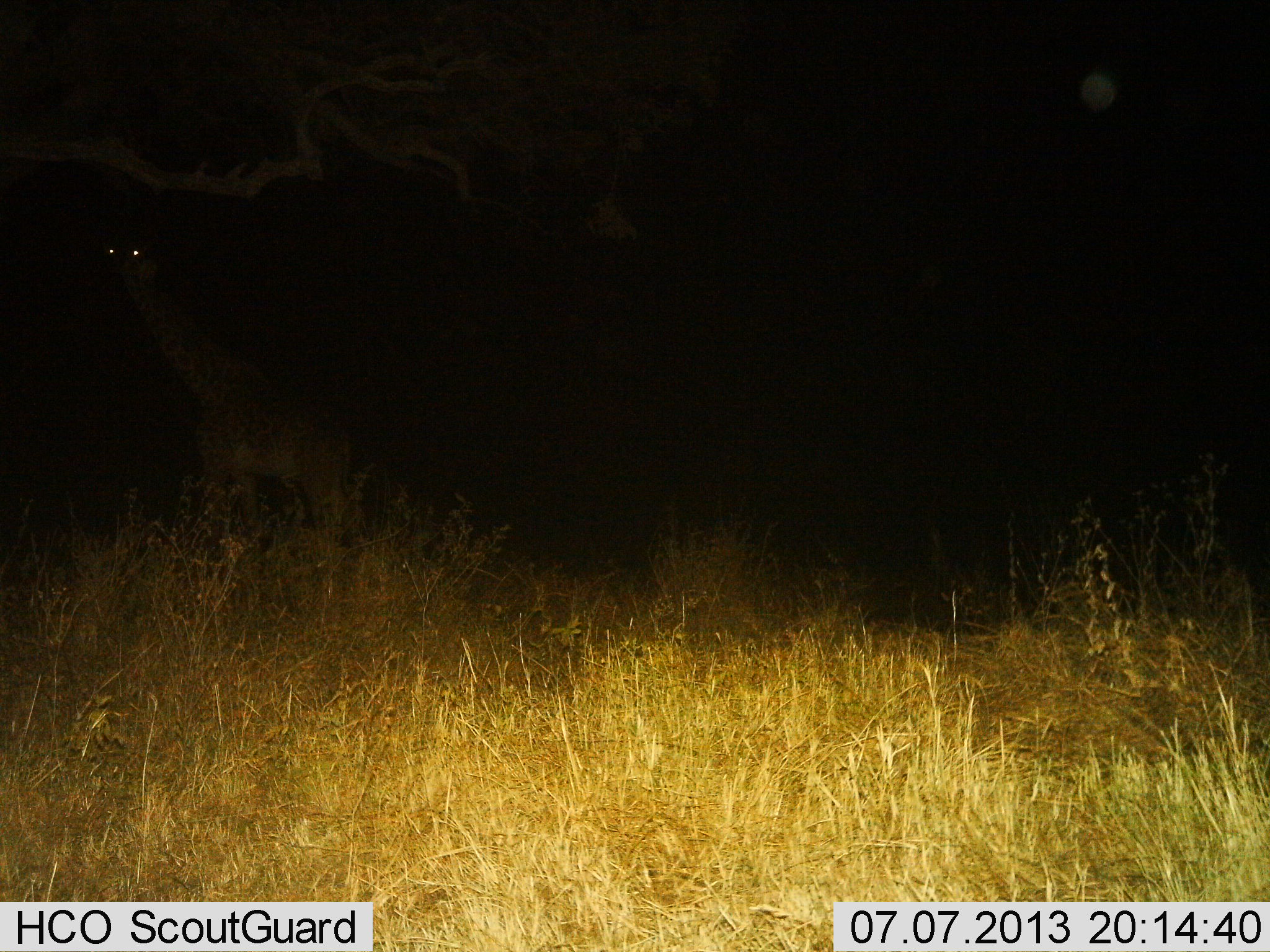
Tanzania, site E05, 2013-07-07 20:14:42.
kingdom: Animalia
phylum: Chordata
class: Mammalia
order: Artiodactyla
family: Giraffidae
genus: Giraffa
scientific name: Giraffa camelopardalis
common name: giraffe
Giraffe (Giraffa camelopardalis), count 1. Behavior (volunteer vote fractions): standing 96%, resting 0%, moving 4%, interacting 0%. Young present (vote fraction): 0%. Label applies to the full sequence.